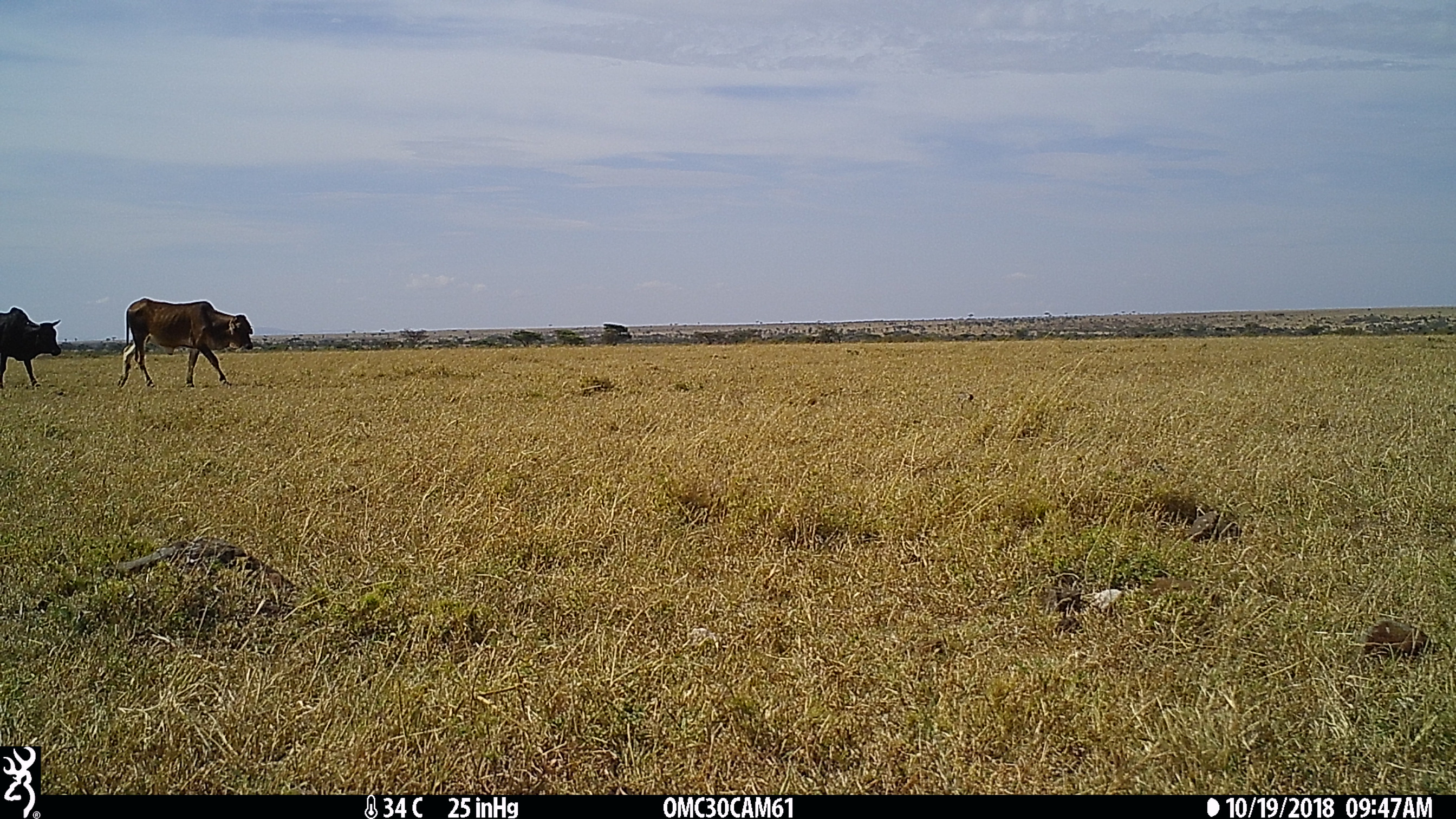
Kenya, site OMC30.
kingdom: Animalia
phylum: Chordata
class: Mammalia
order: Artiodactyla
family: Bovidae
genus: Bos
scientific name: Bos taurus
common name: cattle